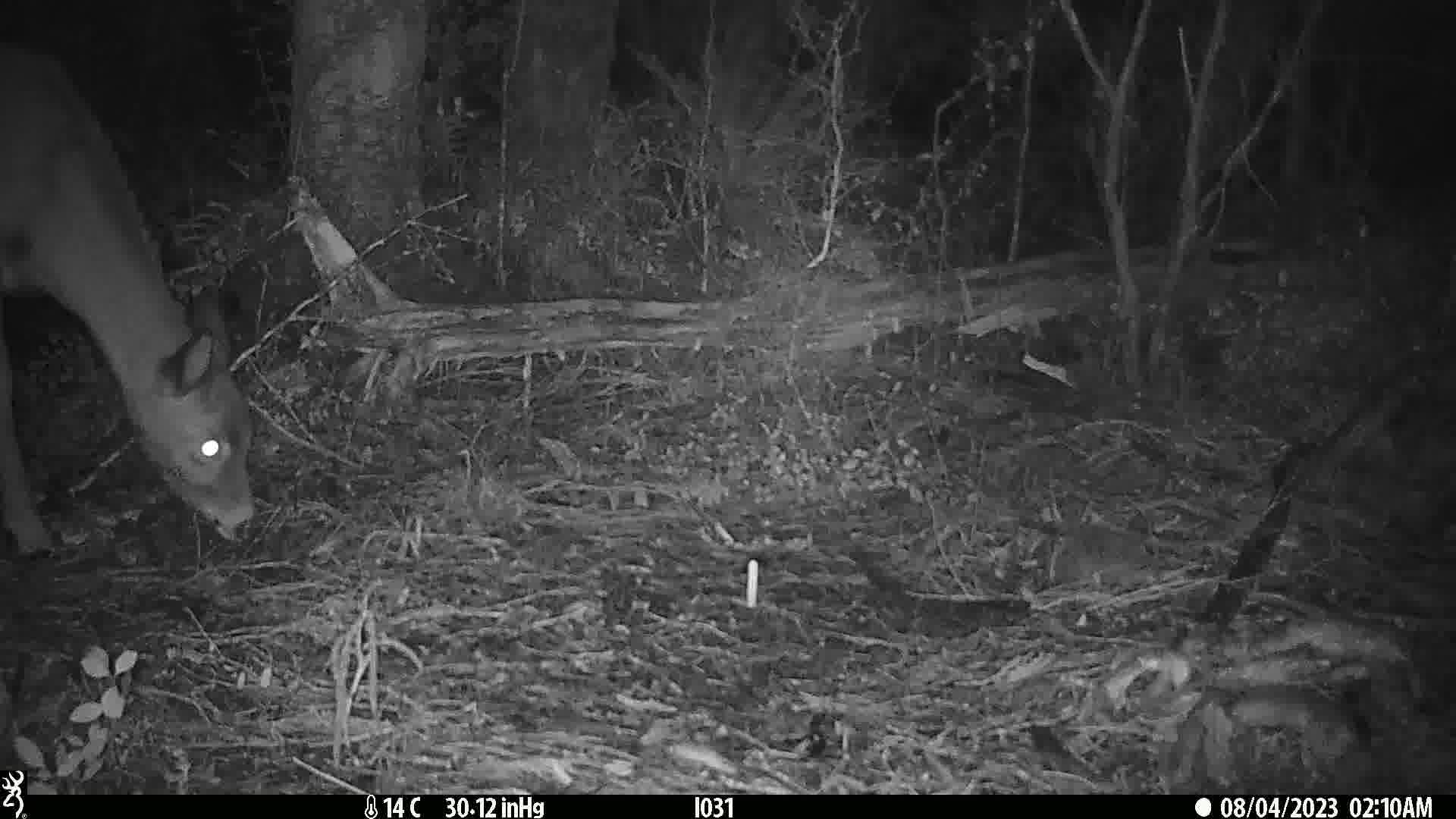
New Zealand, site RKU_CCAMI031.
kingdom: Animalia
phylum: Chordata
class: Mammalia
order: Artiodactyla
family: Cervidae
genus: Odocoileus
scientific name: Odocoileus virginianus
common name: white-tailed deer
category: white tailed deer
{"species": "white tailed deer (white-tailed deer) (Odocoileus virginianus)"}